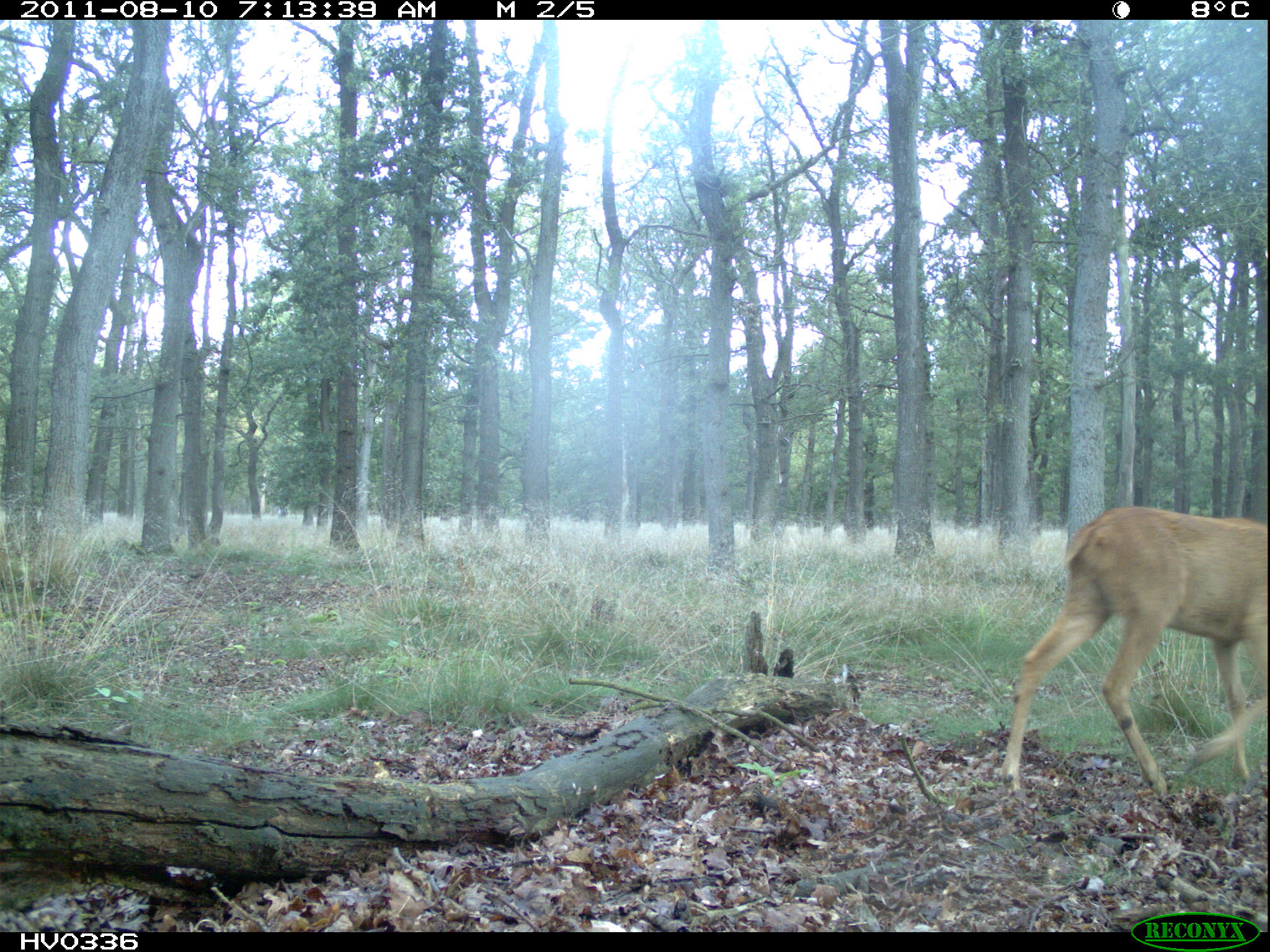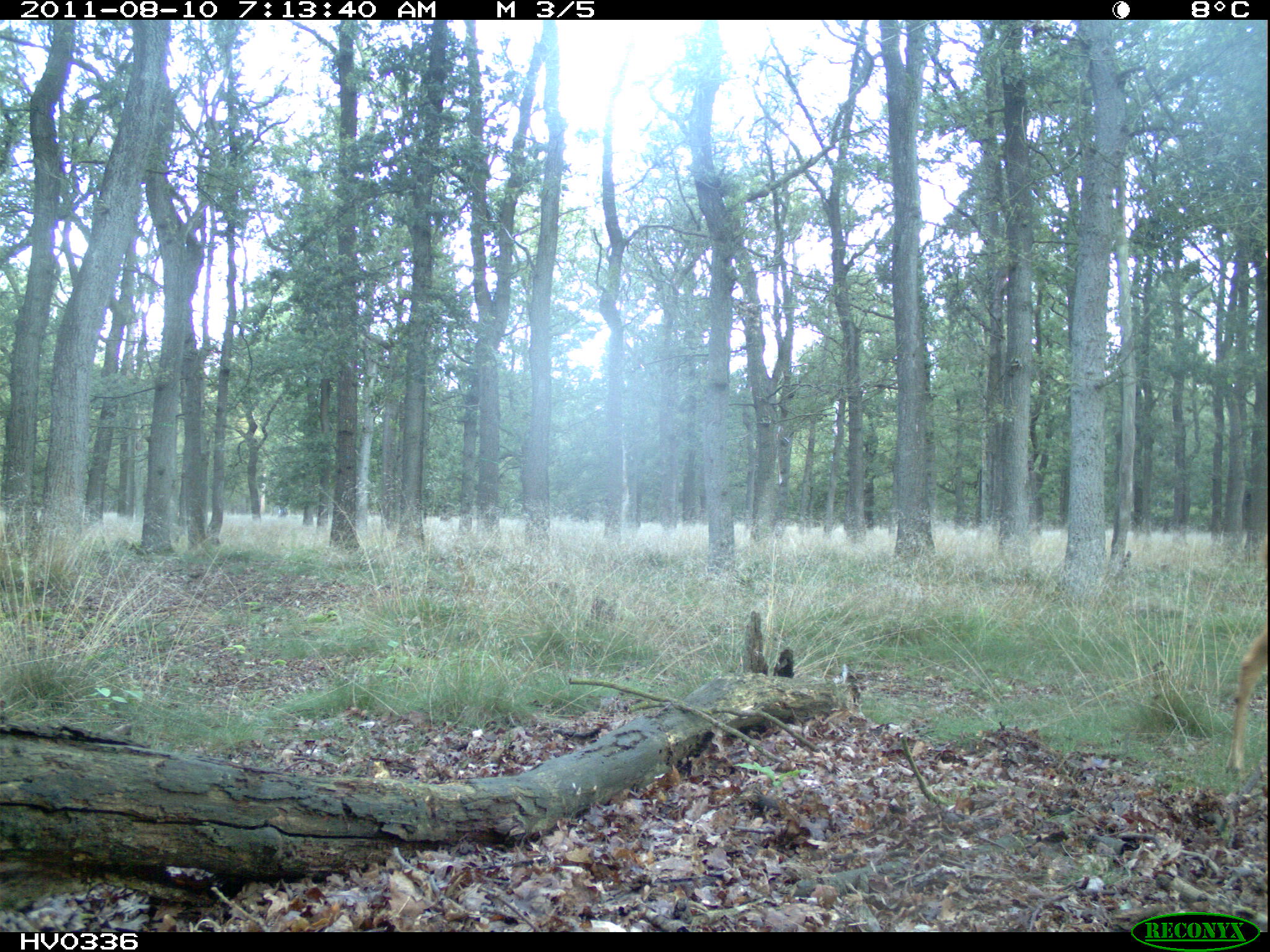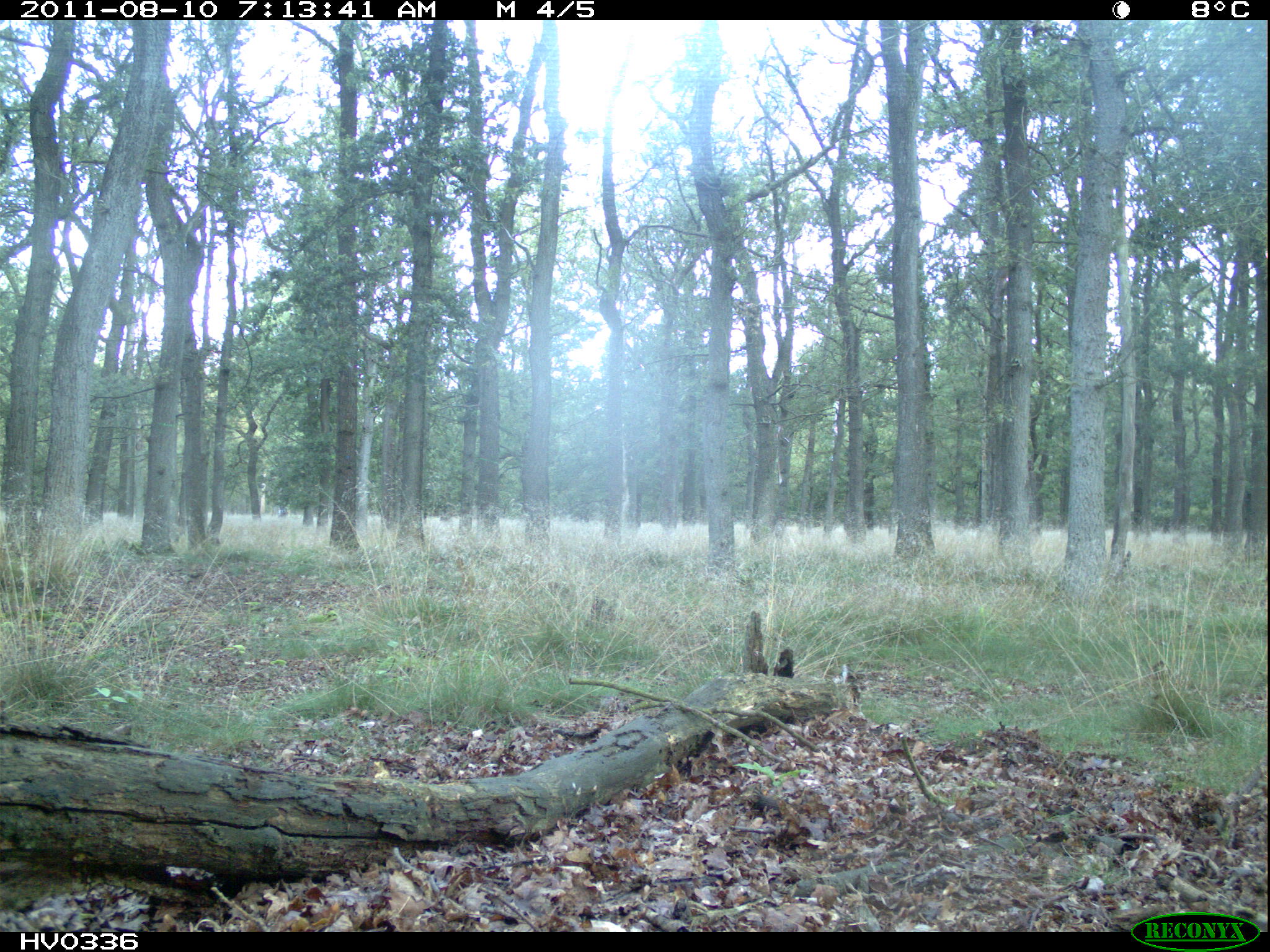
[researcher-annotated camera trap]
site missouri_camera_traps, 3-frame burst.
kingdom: Animalia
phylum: Chordata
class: Mammalia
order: Artiodactyla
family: Cervidae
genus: Capreolus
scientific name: Capreolus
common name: roe deer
Roe deer (Capreolus). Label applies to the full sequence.